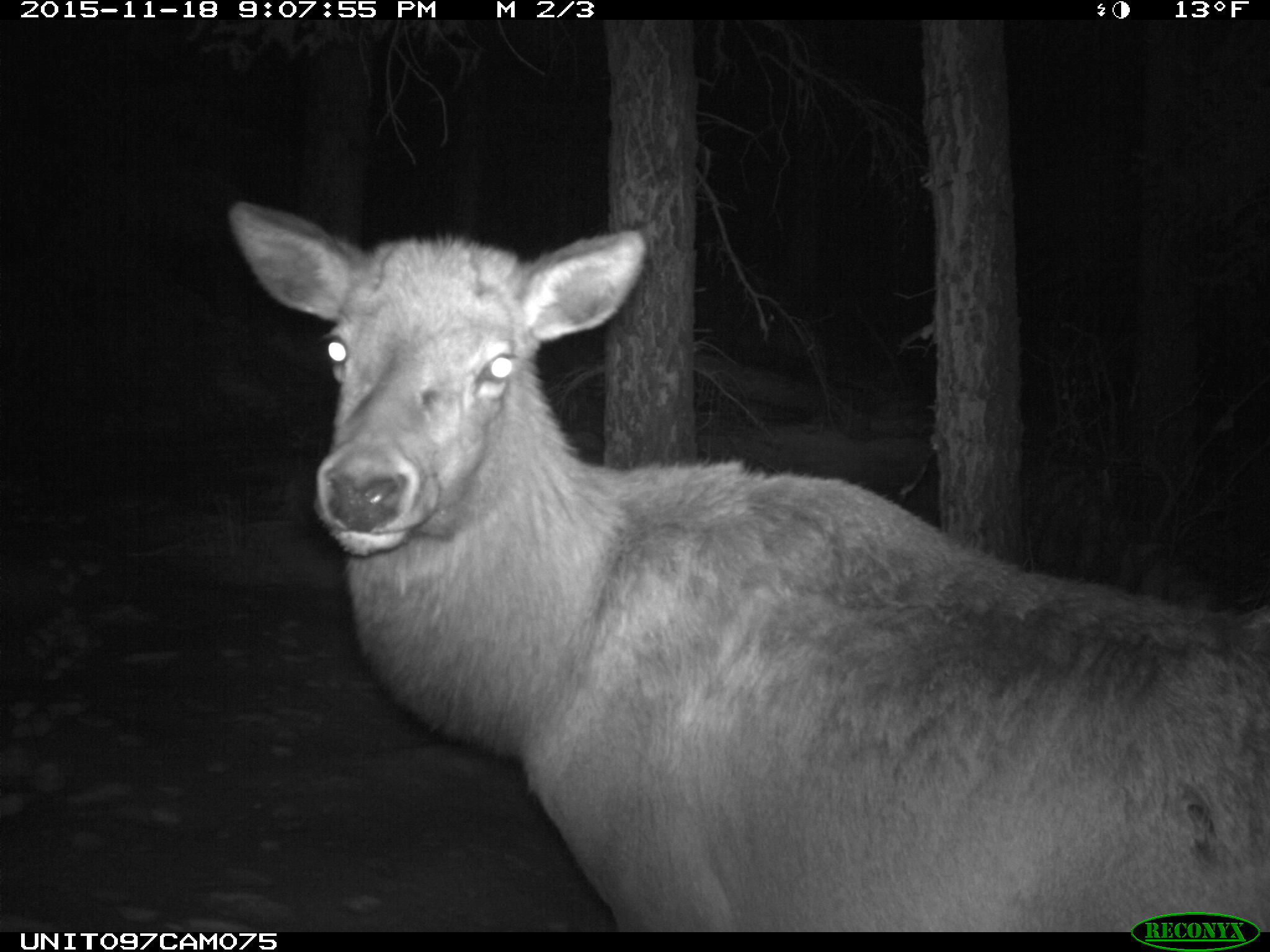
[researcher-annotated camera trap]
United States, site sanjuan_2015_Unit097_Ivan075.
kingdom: Animalia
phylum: Chordata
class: Mammalia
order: Artiodactyla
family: Cervidae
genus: Cervus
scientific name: Cervus elaphus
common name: red deer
Cervus elaphus (red deer).